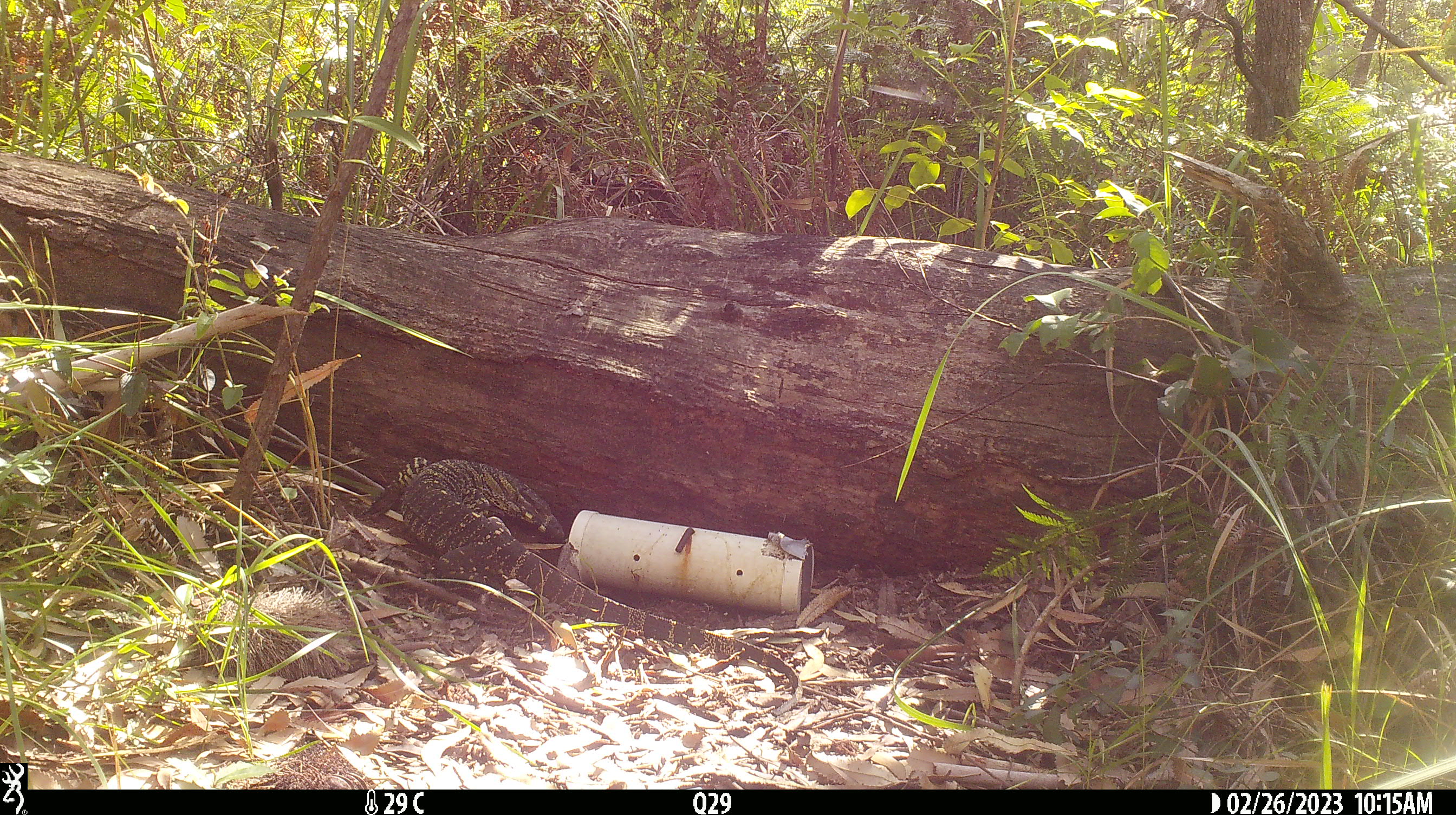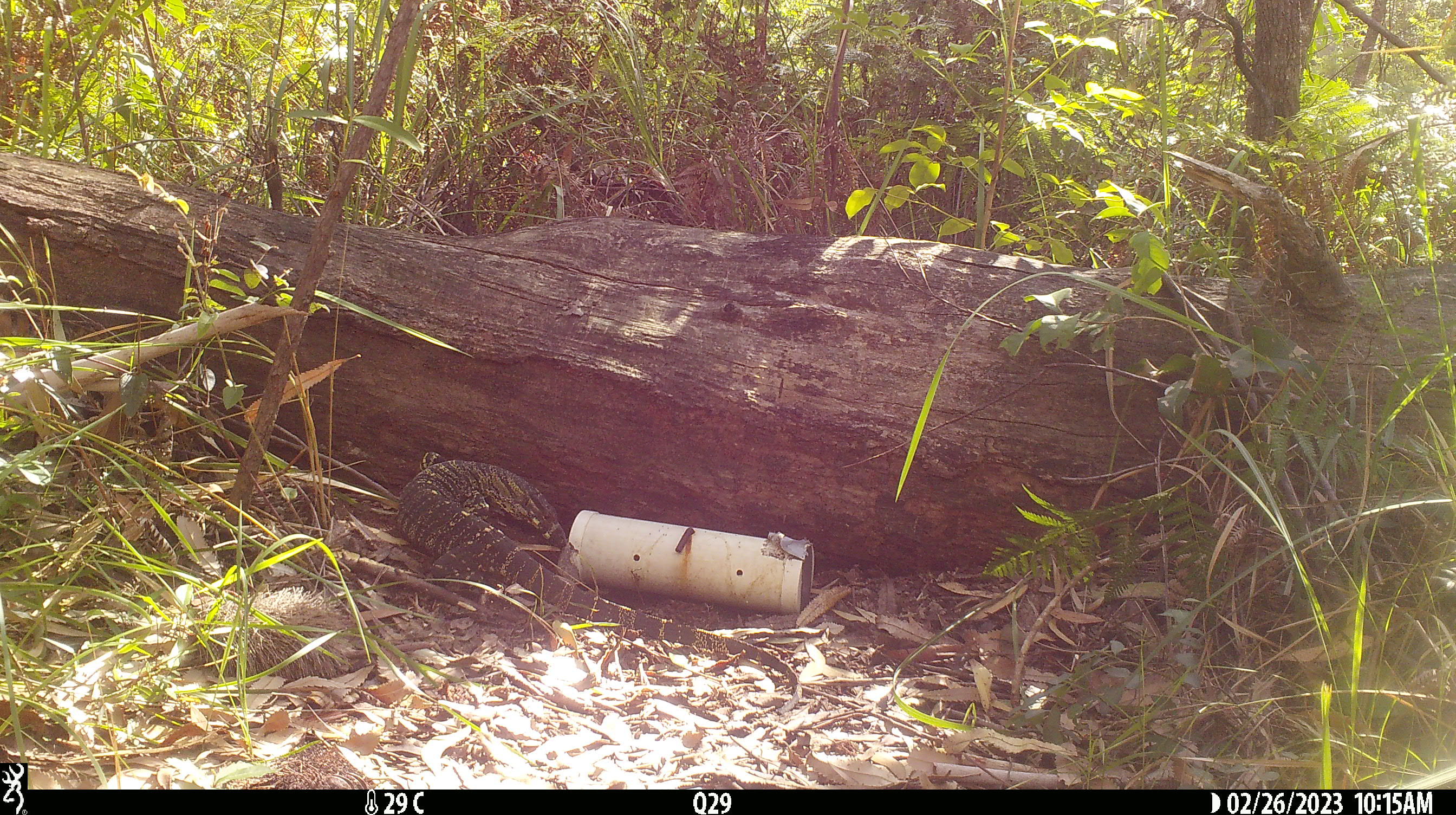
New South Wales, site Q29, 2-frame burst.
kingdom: Animalia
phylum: Chordata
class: Reptilia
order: Squamata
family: Varanidae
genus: Varanus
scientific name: Varanus varius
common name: lace monitor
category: goanna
Goanna (lace monitor) (Varanus varius).